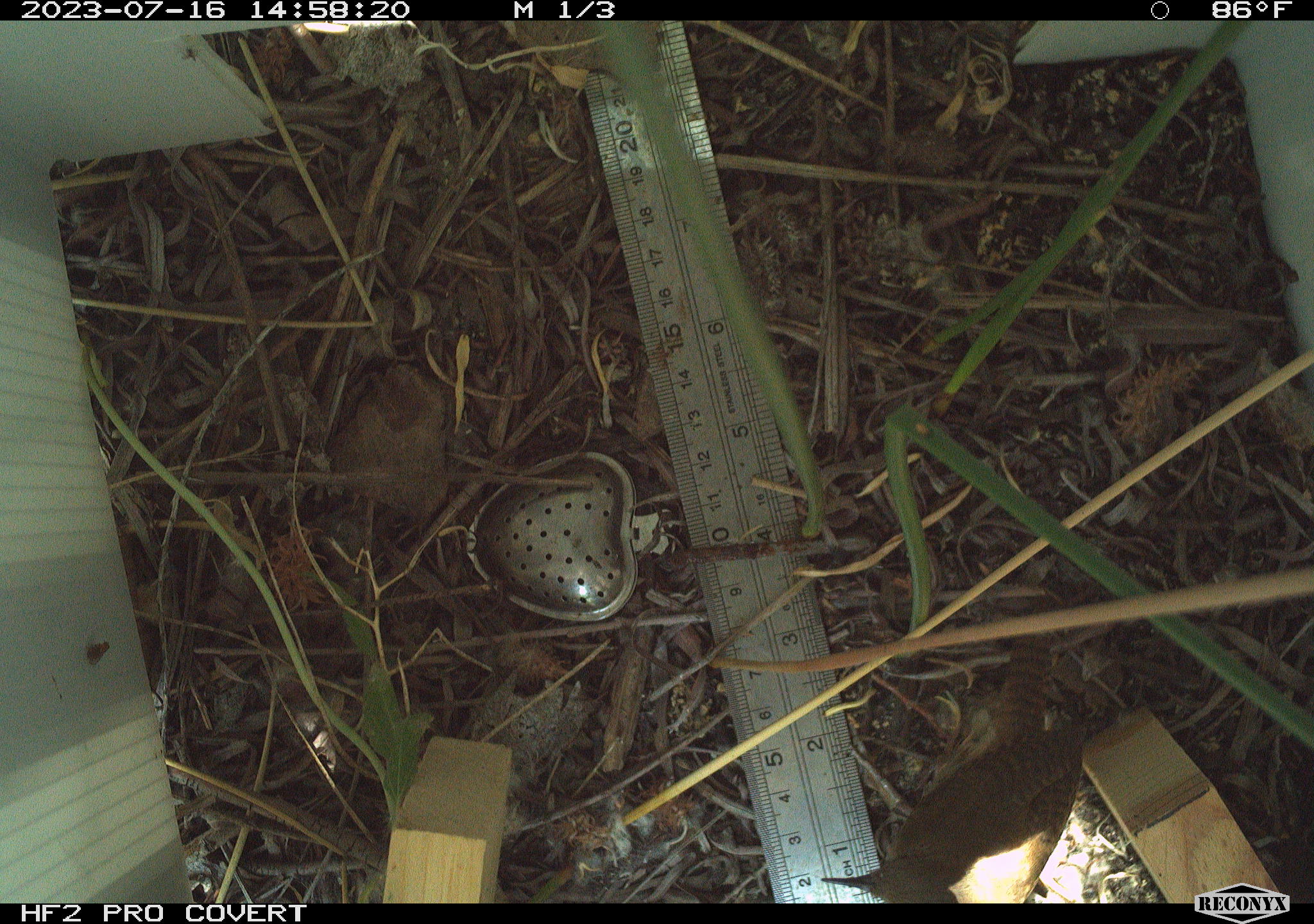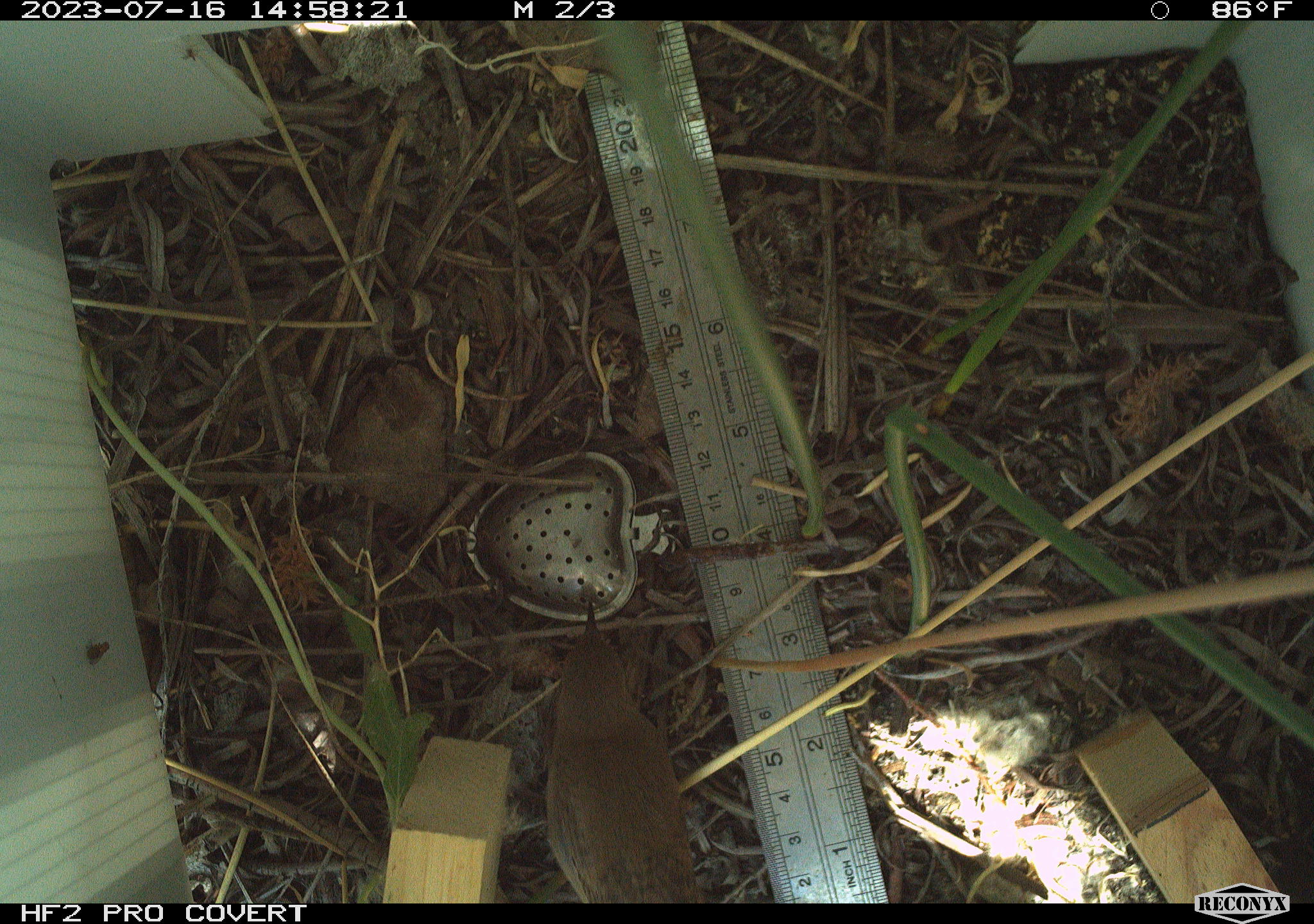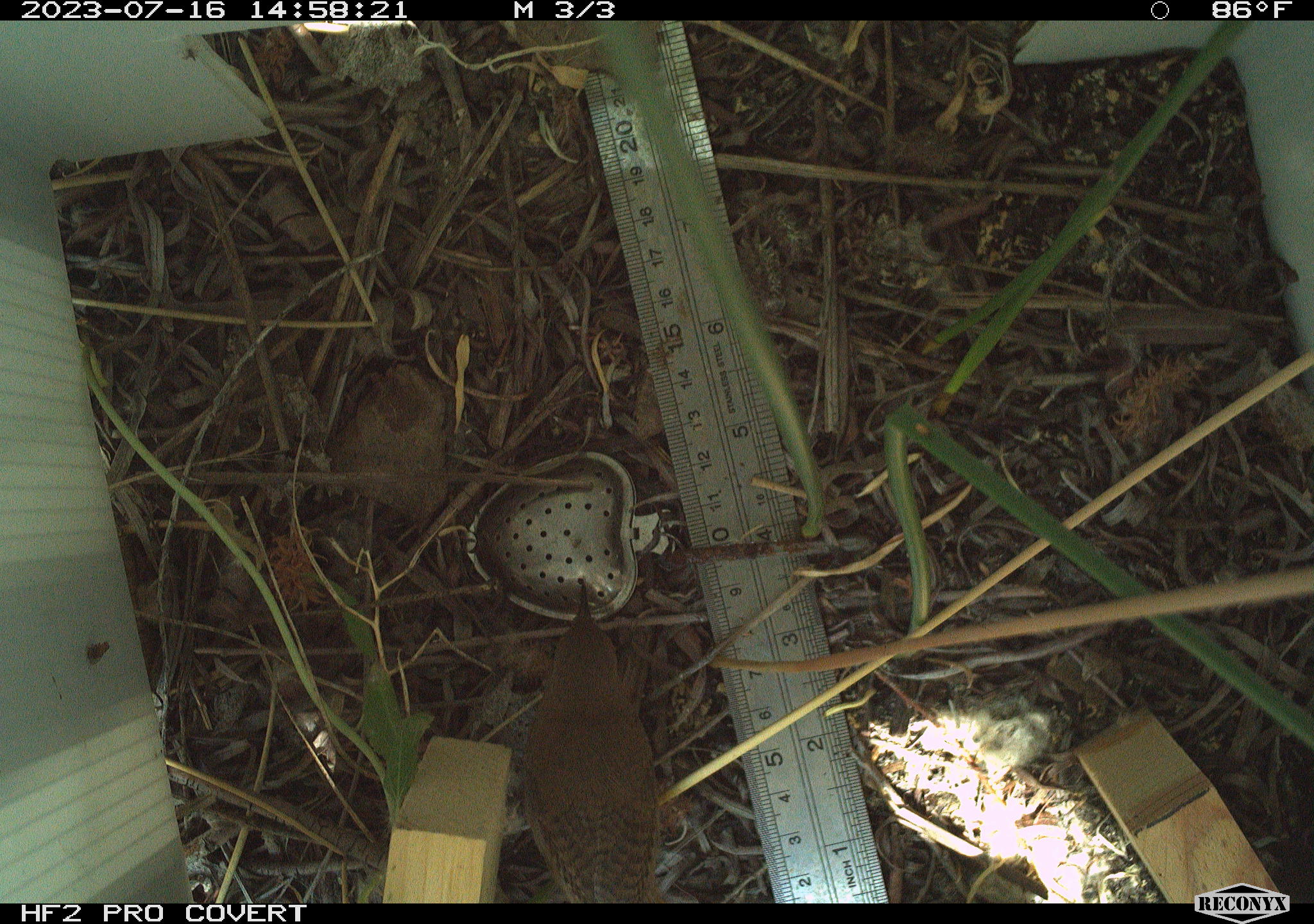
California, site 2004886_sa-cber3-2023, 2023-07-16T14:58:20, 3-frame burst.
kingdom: Animalia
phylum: Chordata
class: Aves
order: Passeriformes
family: Troglodytidae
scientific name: Troglodytidae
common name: wren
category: troglodytidae family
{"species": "troglodytidae family (wren) (Troglodytidae)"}